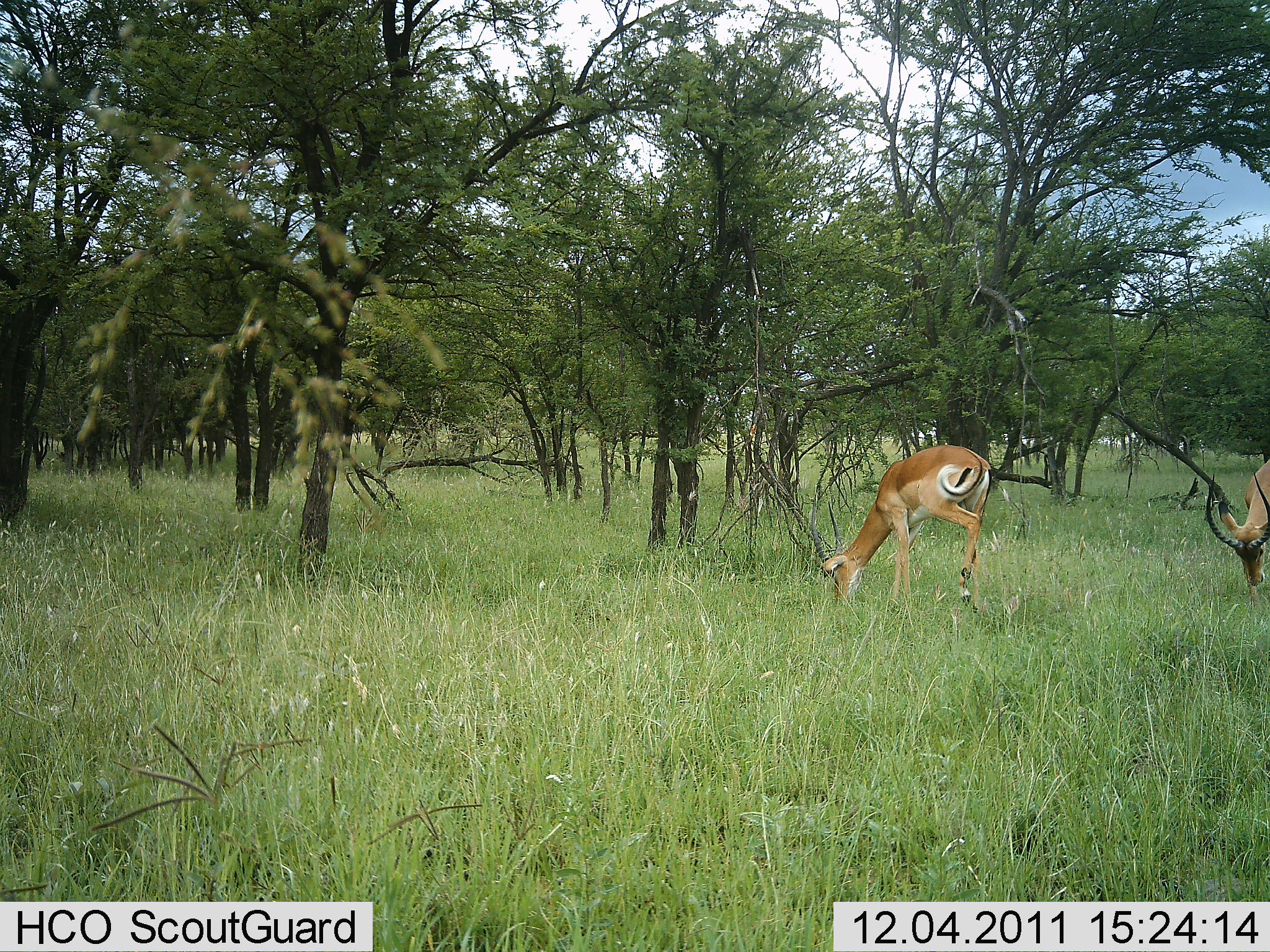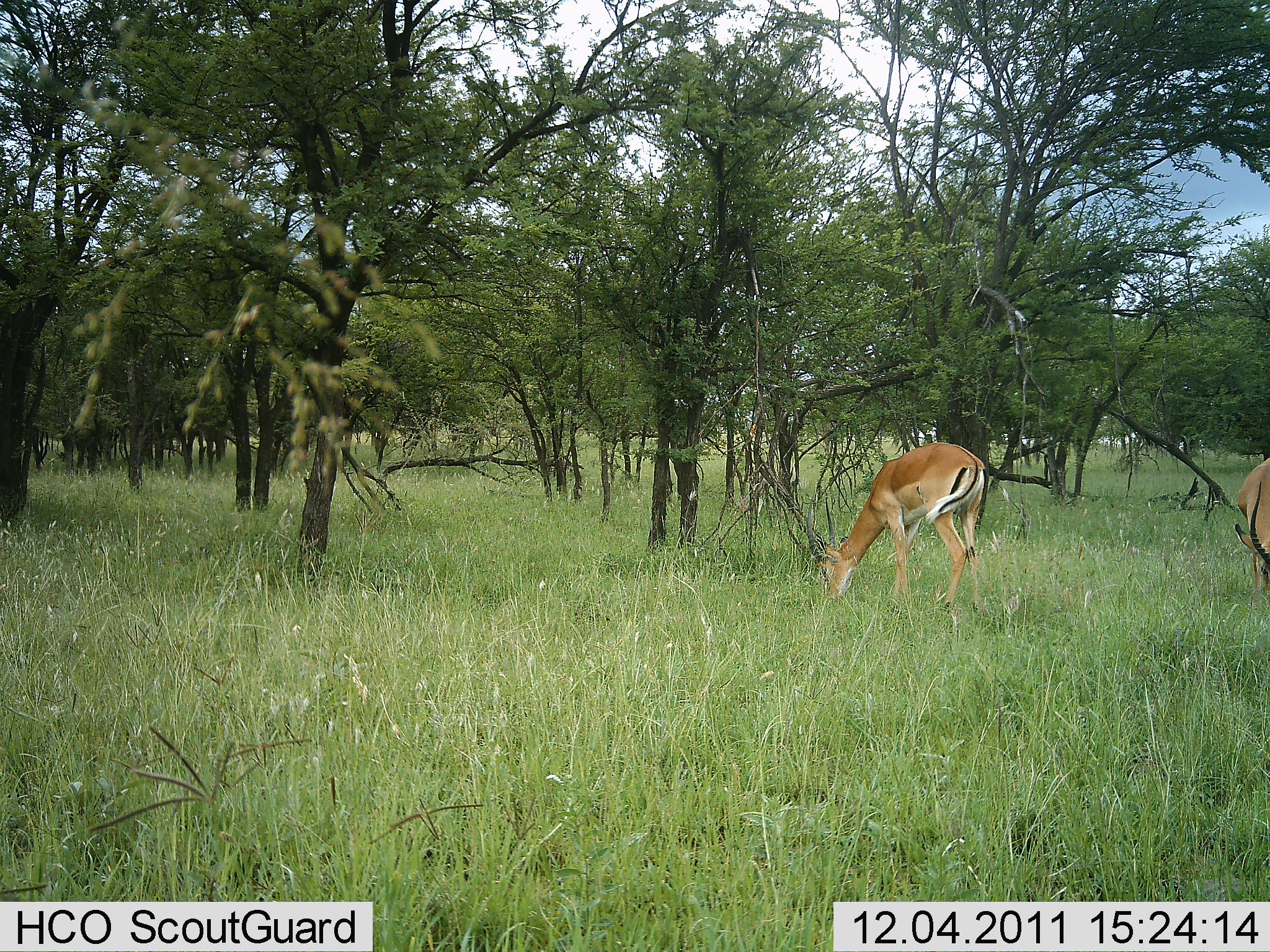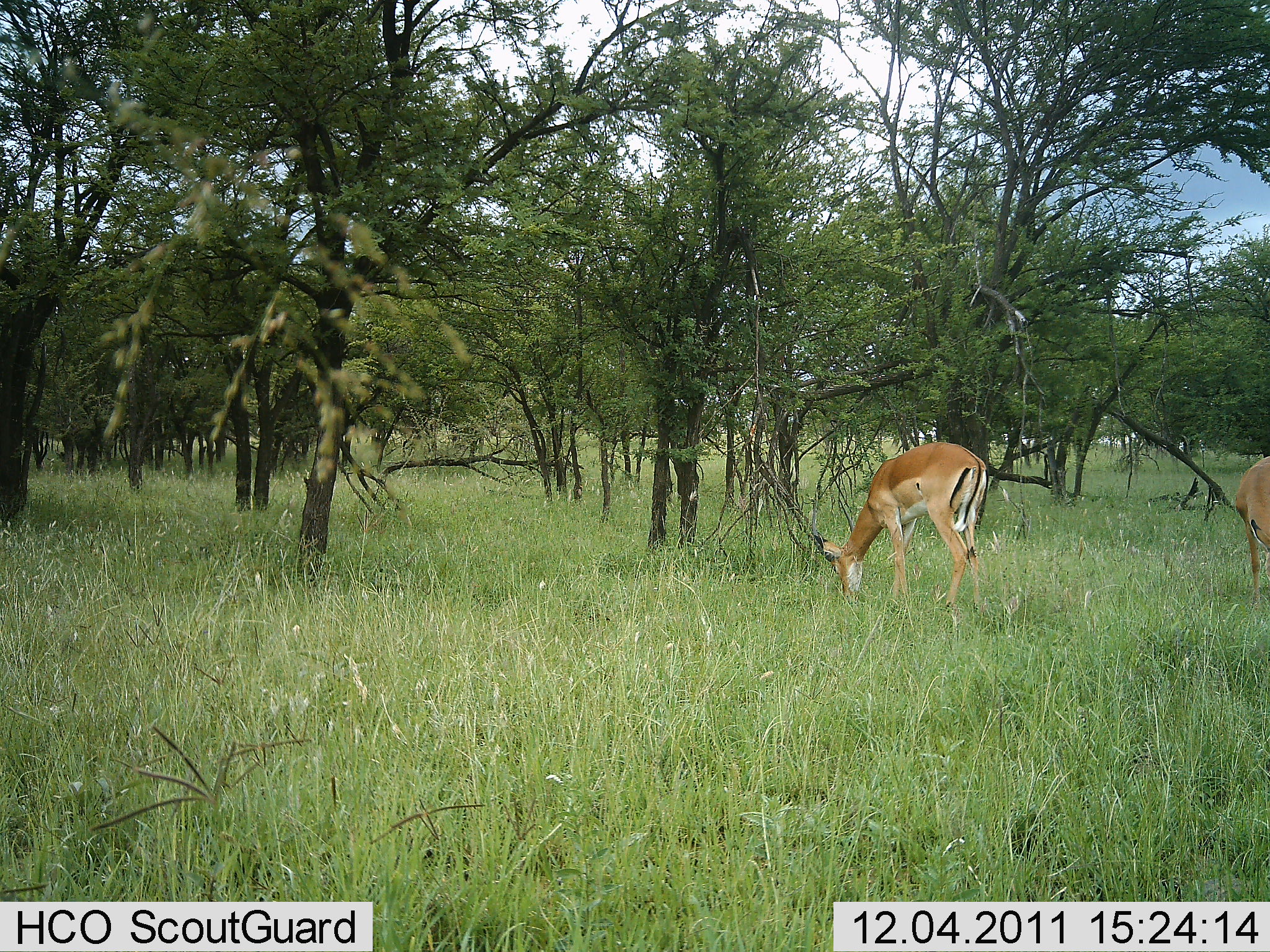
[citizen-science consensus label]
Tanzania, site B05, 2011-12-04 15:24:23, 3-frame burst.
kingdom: Animalia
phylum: Chordata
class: Mammalia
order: Artiodactyla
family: Bovidae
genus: Nanger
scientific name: Nanger granti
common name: grant's gazelle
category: gazellegrants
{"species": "gazellegrants (grant's gazelle) (Nanger granti)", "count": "2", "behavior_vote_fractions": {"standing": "21%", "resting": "7%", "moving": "0%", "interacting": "0%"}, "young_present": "0%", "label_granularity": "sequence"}